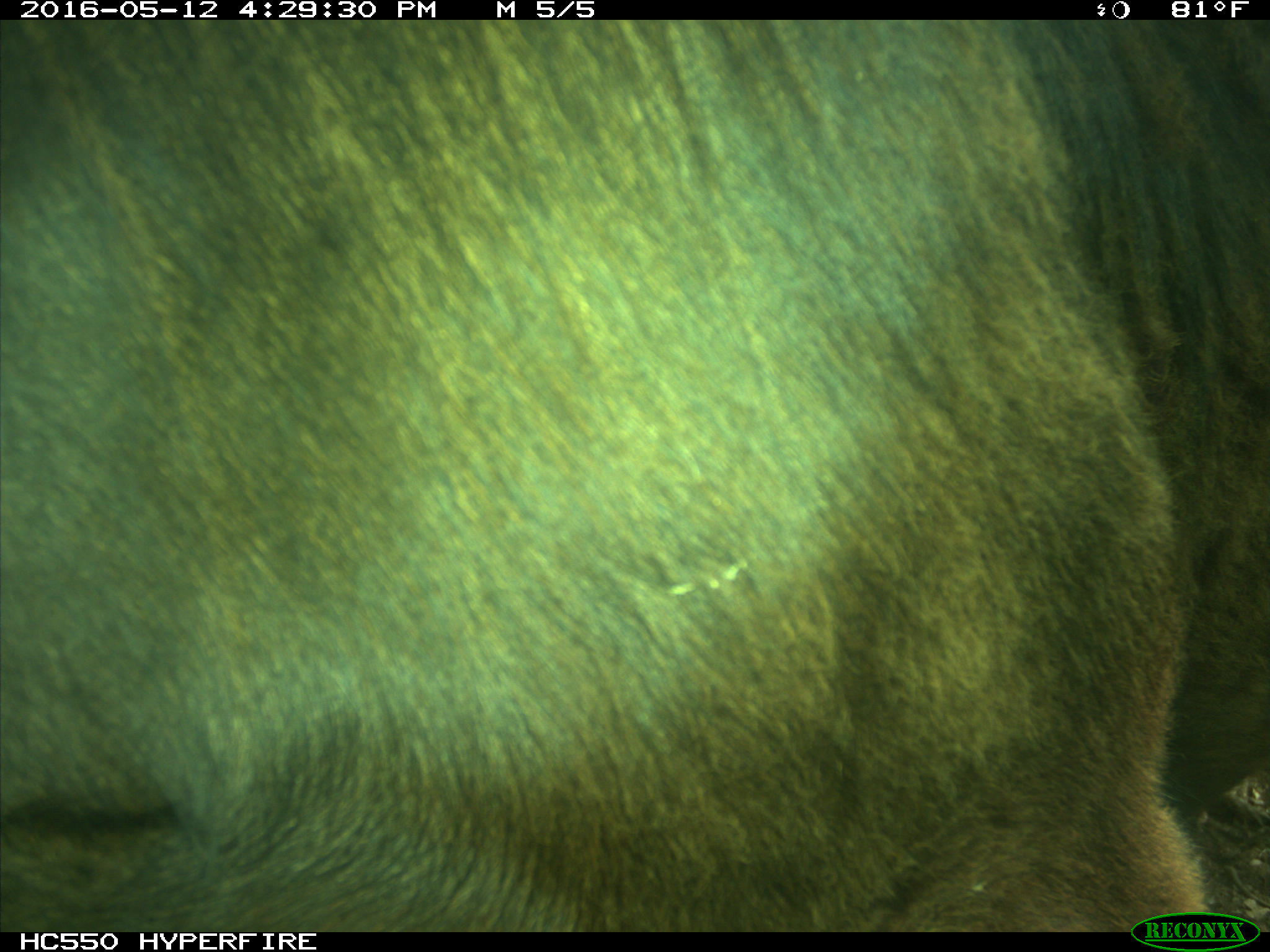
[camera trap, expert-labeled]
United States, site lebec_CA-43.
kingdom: Animalia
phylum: Chordata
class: Mammalia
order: Artiodactyla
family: Bovidae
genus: Bos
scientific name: Bos taurus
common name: domestic cow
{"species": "Bos taurus (domestic cow)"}